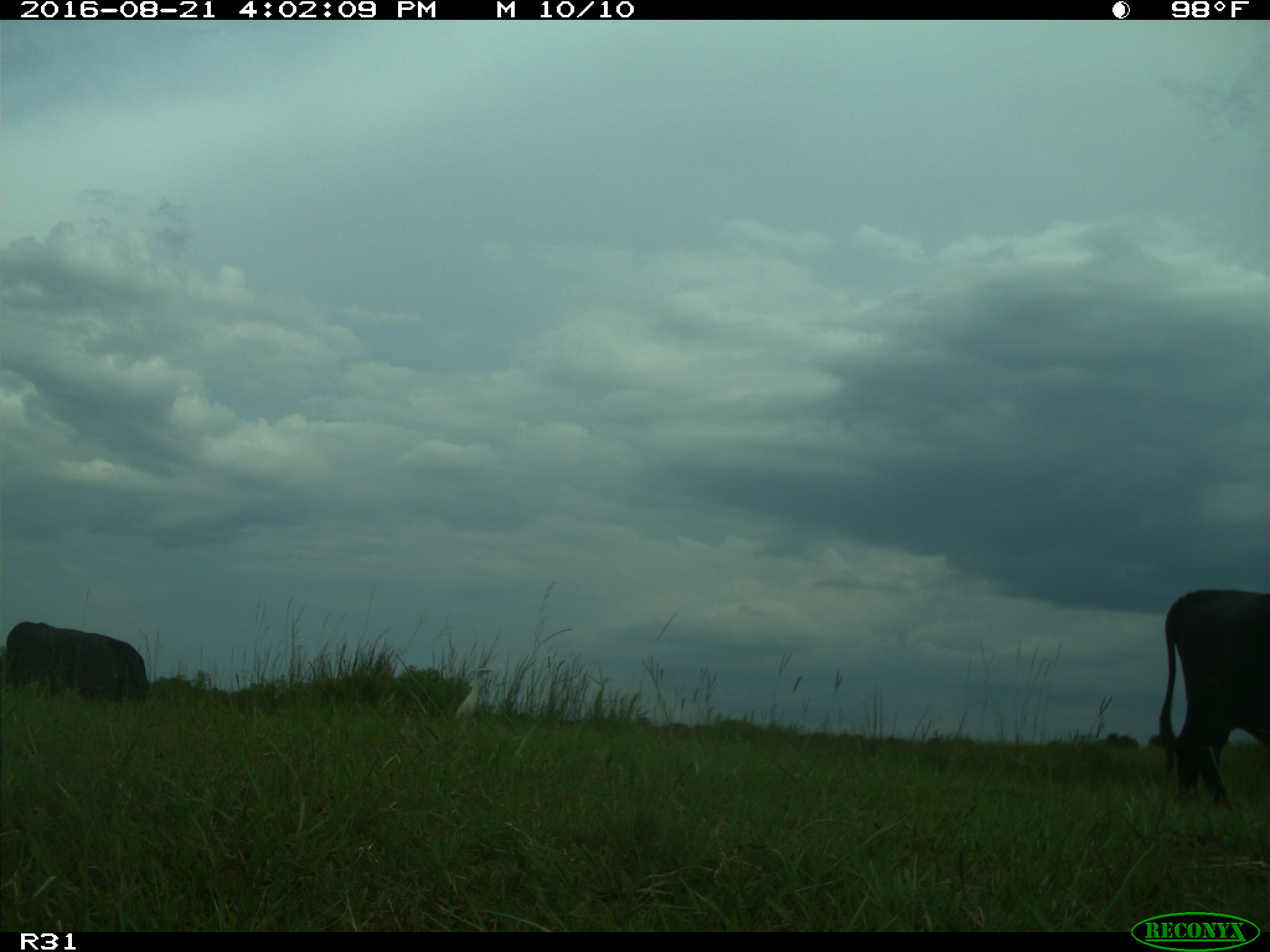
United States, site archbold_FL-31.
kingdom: Animalia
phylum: Chordata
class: Mammalia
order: Artiodactyla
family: Bovidae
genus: Bos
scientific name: Bos taurus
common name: domestic cow